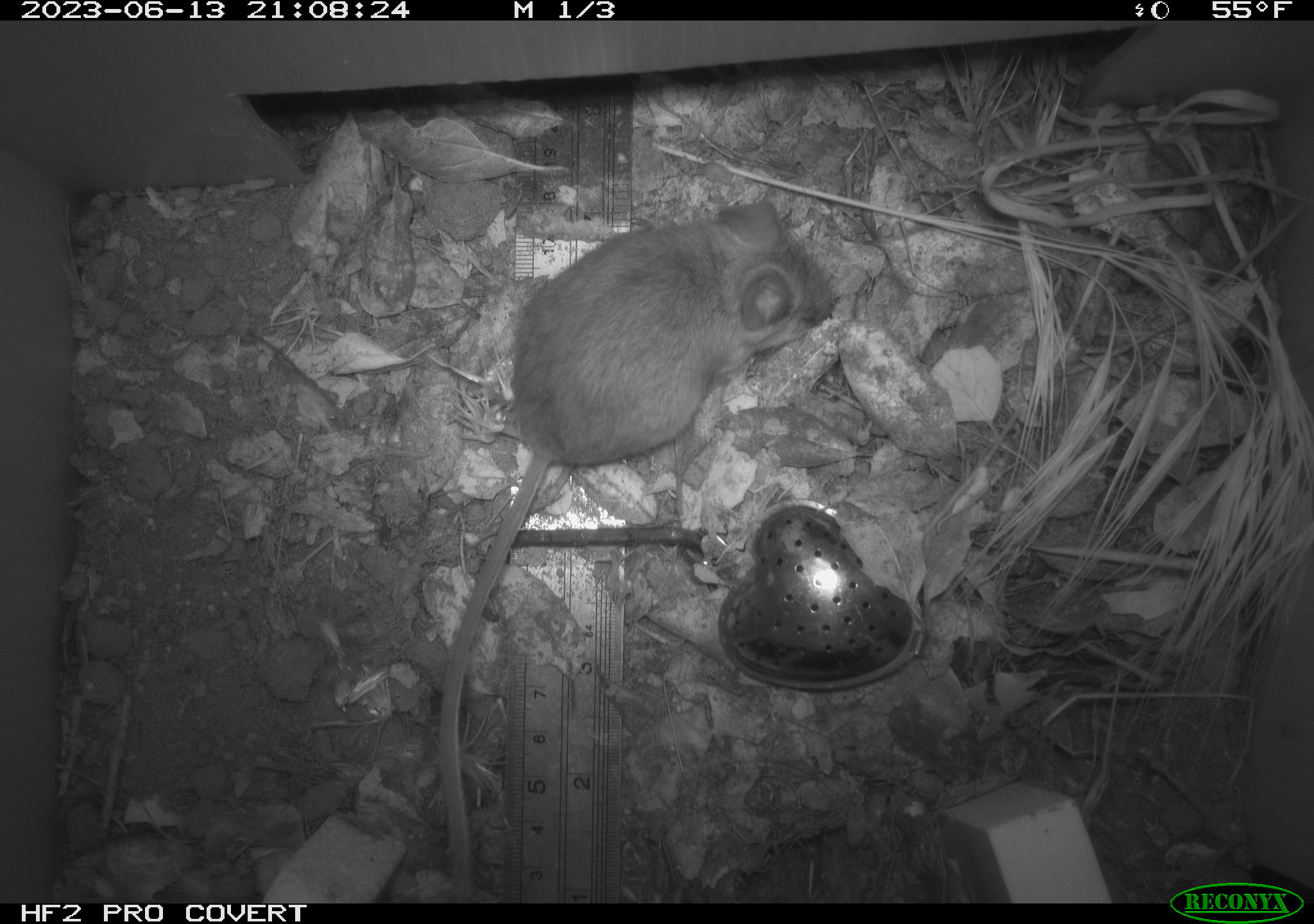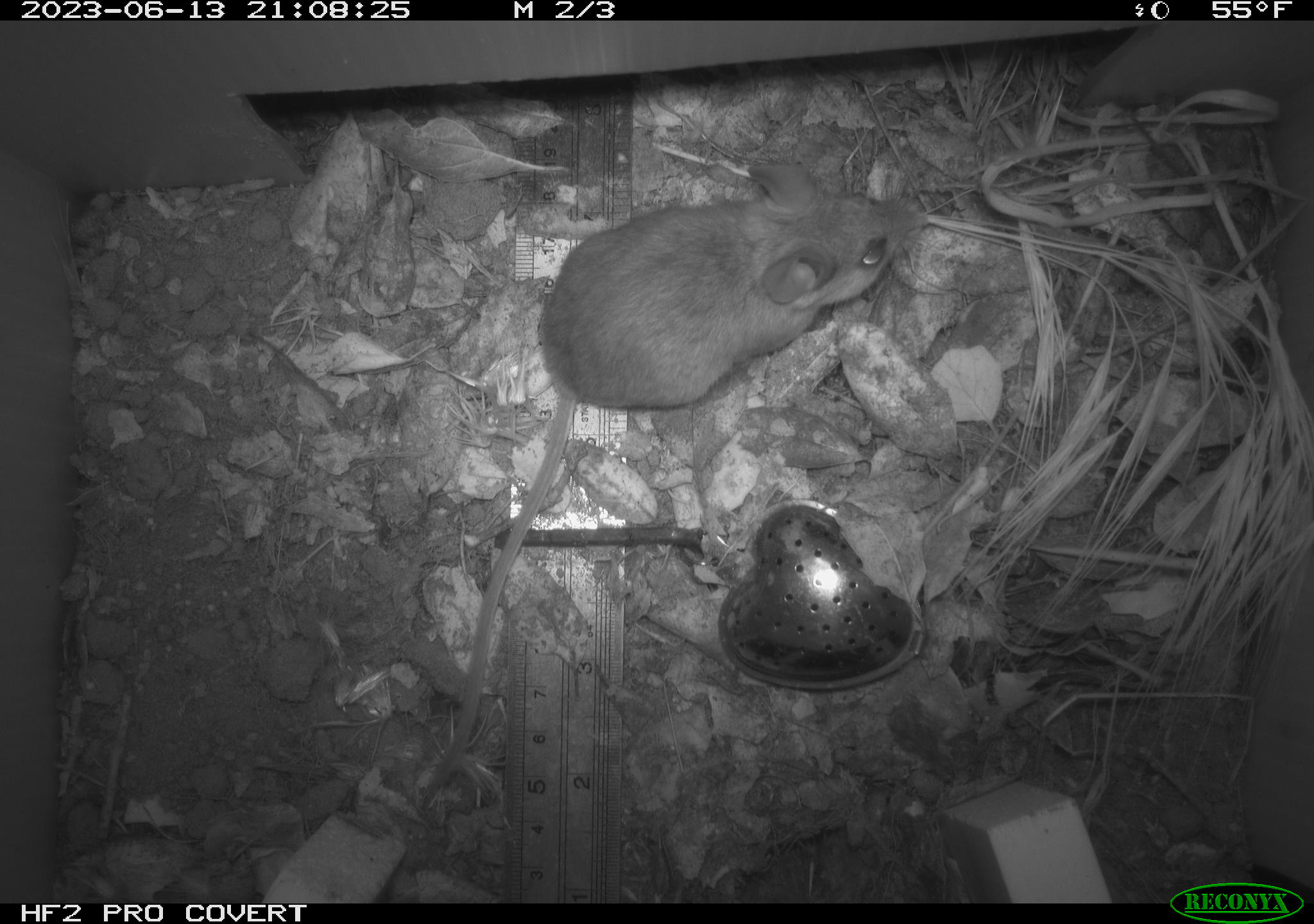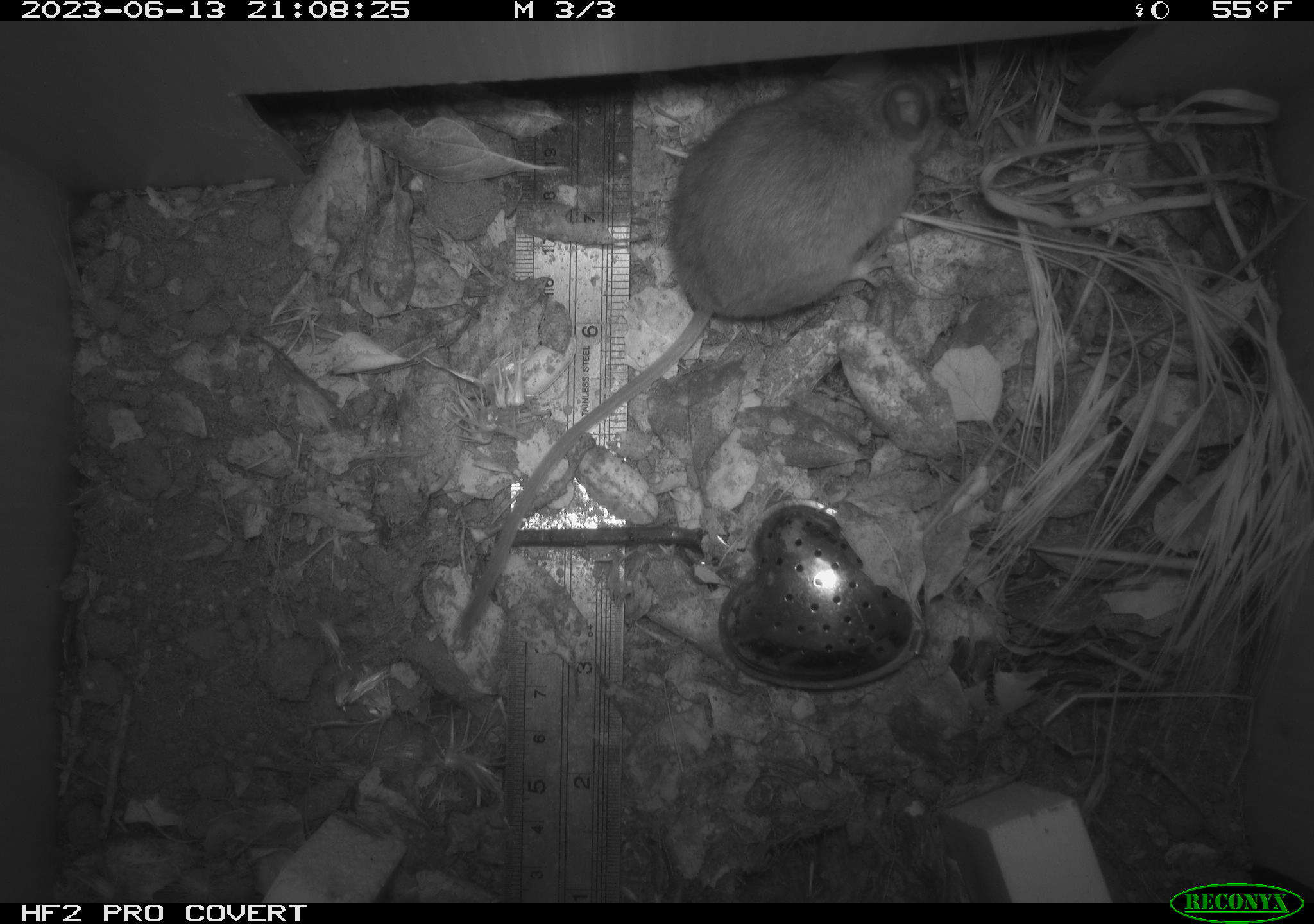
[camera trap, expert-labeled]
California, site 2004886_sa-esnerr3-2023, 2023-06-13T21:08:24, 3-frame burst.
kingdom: Animalia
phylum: Chordata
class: Mammalia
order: Rodentia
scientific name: Rodentia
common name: mouse species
Mouse species (Rodentia).